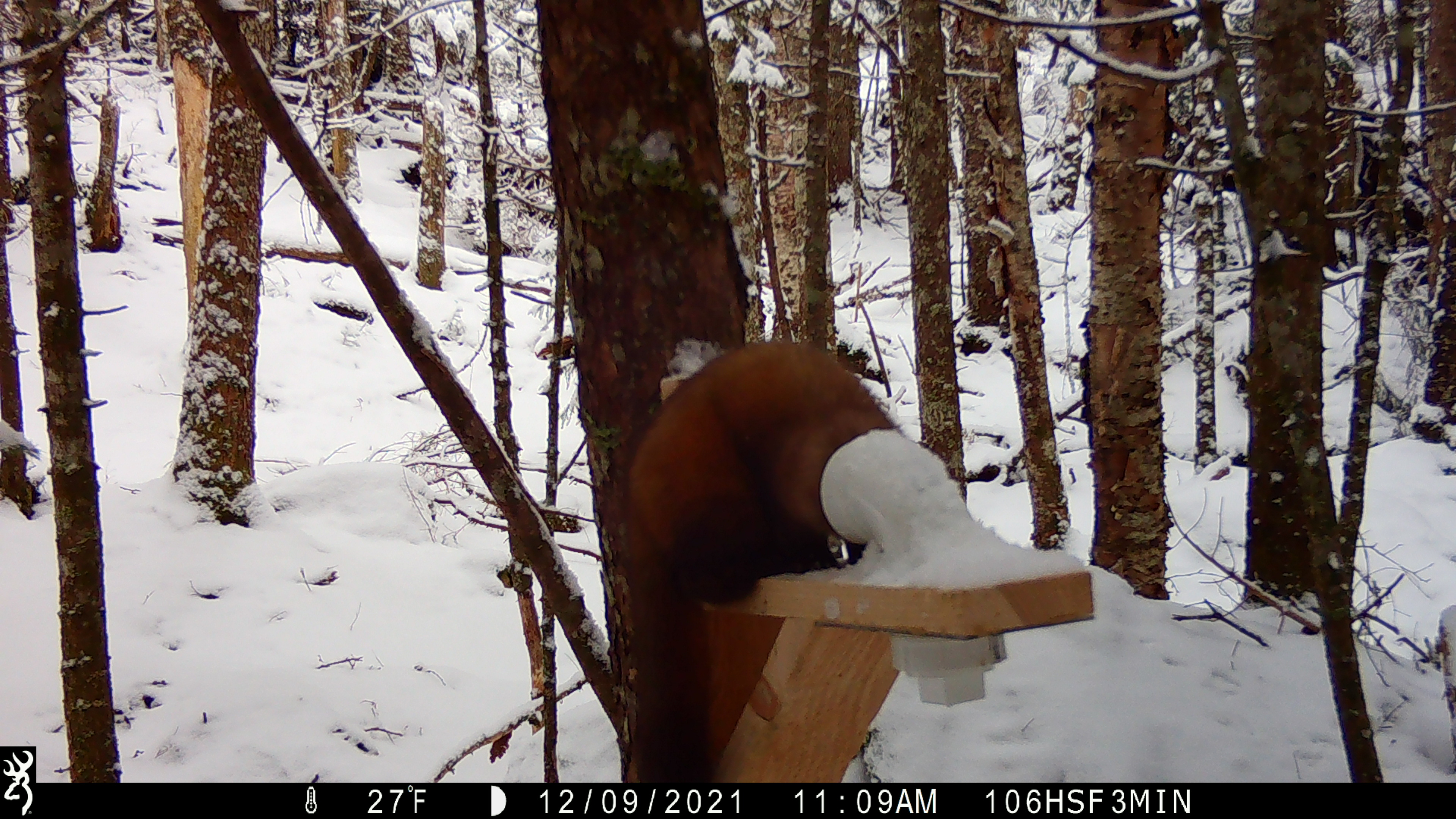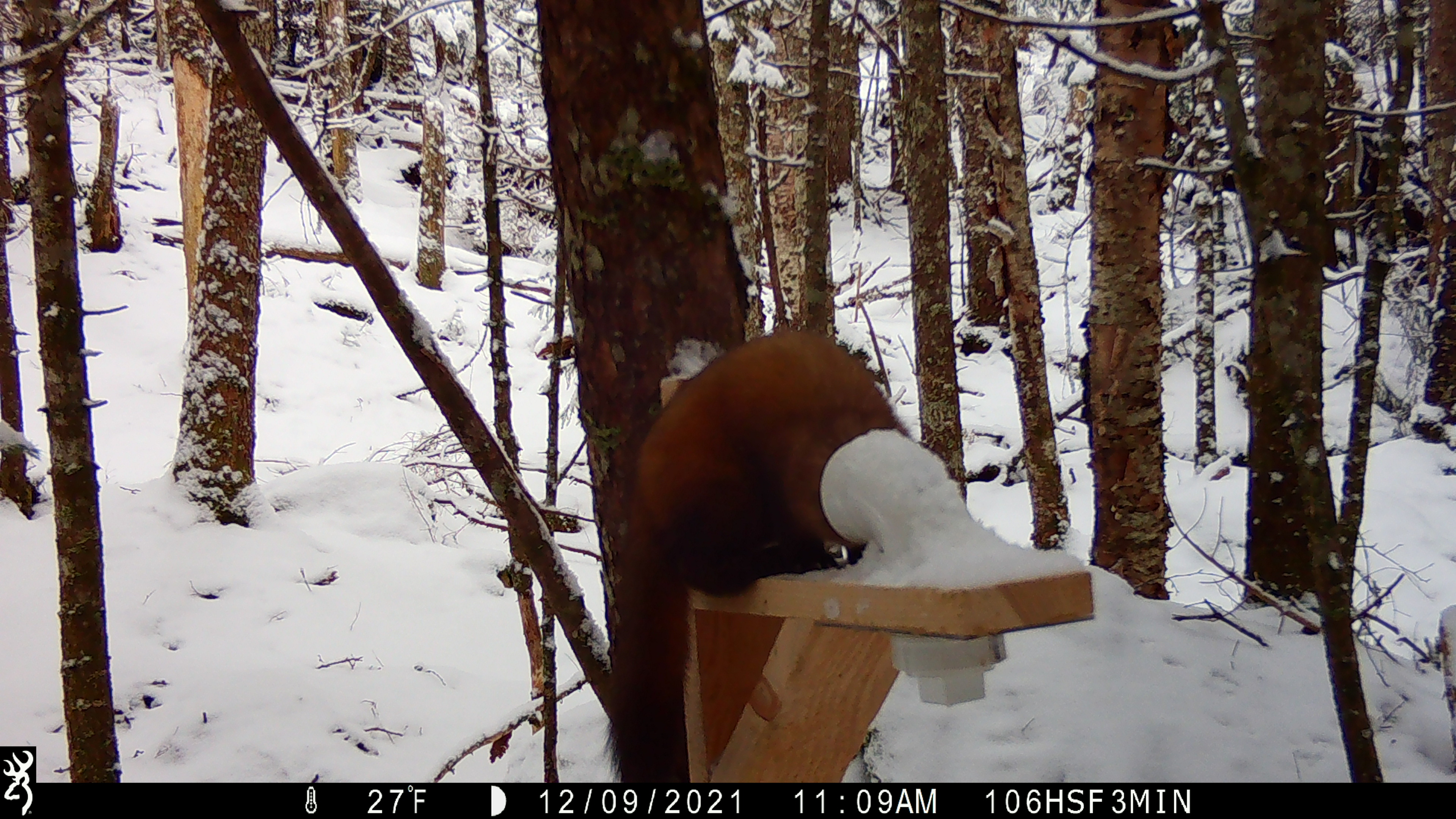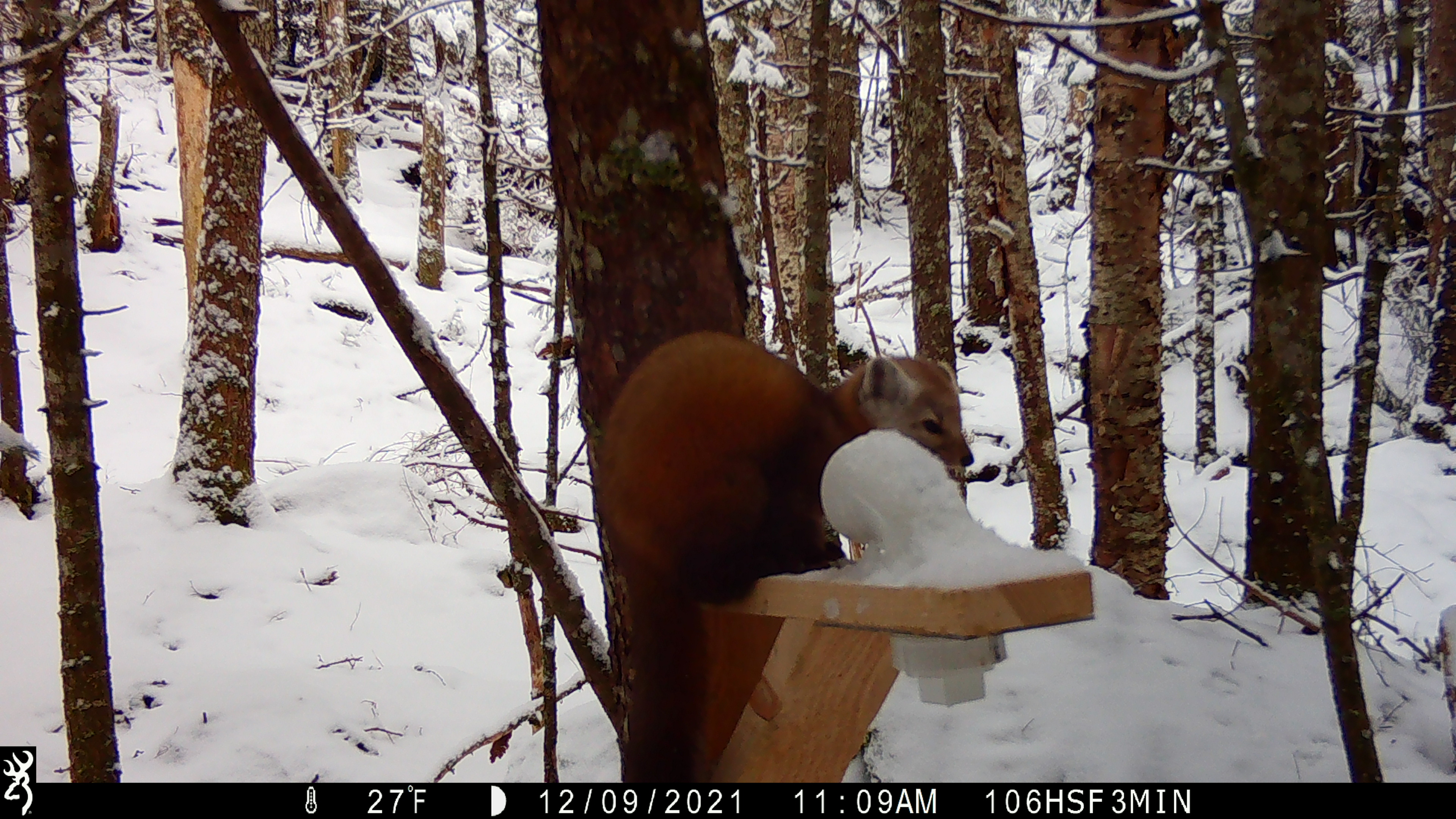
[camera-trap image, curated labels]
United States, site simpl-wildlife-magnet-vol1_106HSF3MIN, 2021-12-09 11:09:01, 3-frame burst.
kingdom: Animalia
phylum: Chordata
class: Mammalia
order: Carnivora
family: Mustelidae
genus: Martes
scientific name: Martes americana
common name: american marten